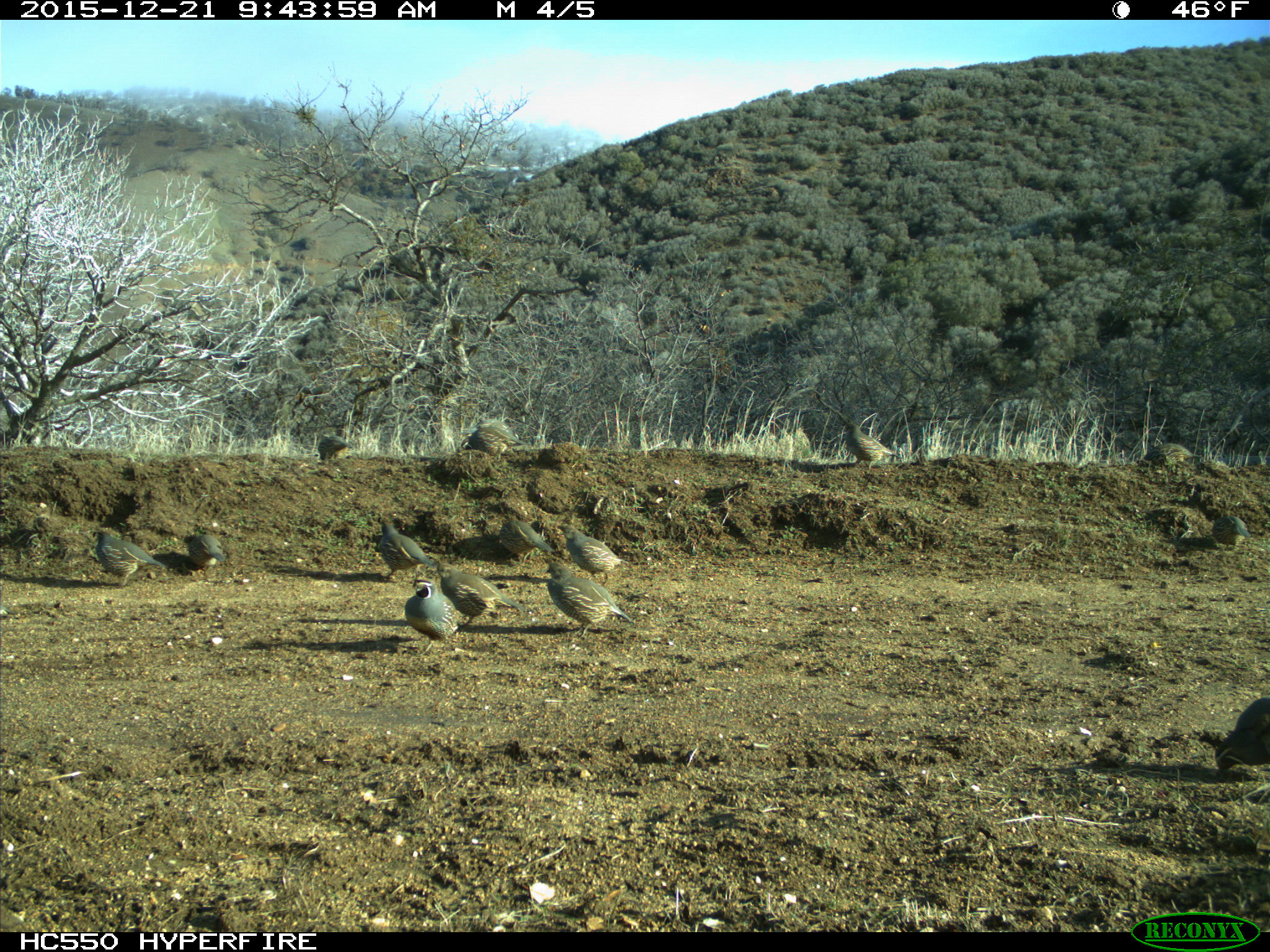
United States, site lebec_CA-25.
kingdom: Animalia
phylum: Chordata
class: Aves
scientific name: Aves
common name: birds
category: unidentified bird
Unidentified bird (birds) (Aves).